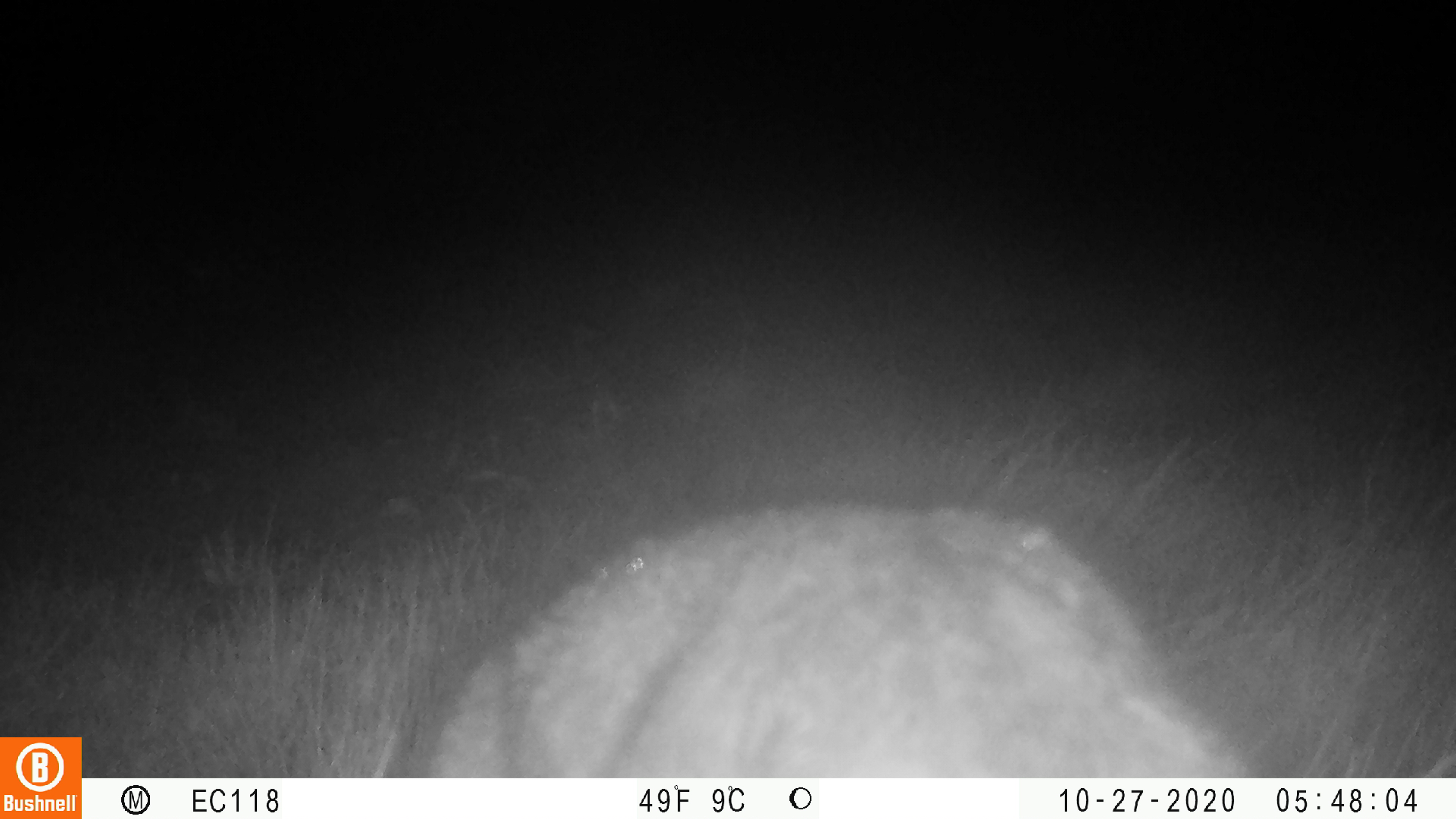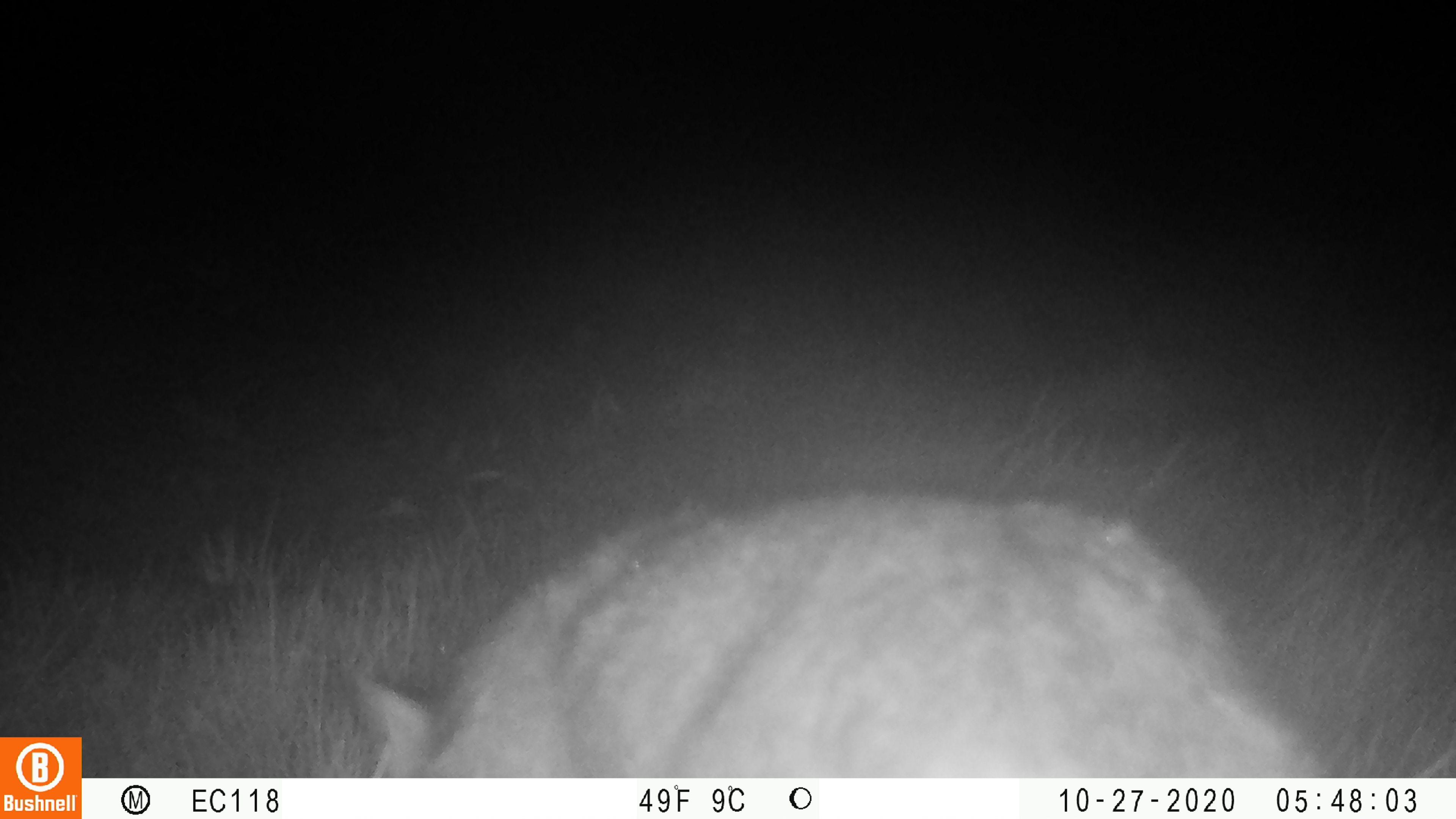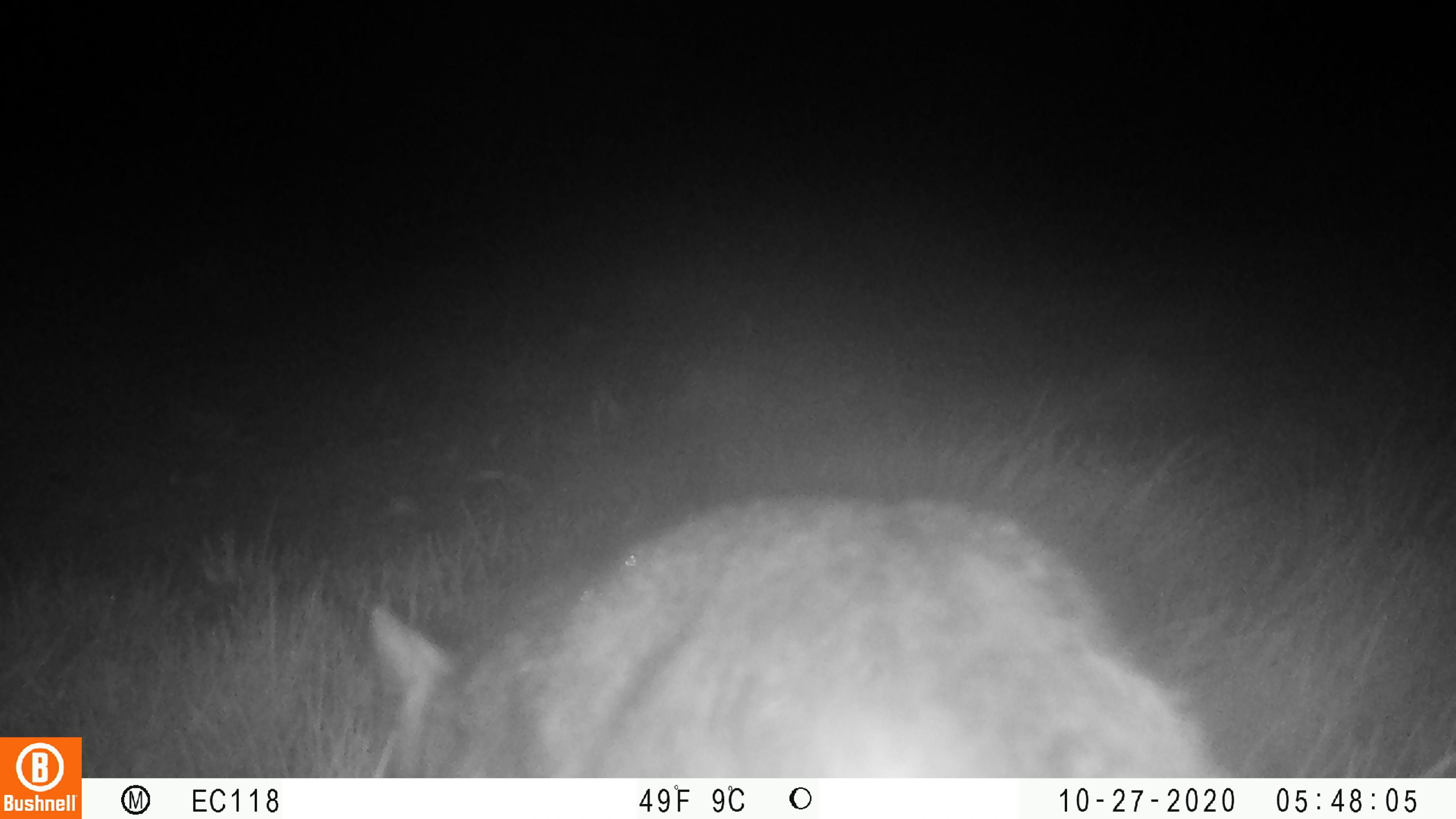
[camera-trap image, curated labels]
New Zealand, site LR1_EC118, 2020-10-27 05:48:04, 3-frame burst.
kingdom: Animalia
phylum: Chordata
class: Mammalia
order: Carnivora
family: Felidae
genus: Felis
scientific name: Felis catus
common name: domestic cat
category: cat